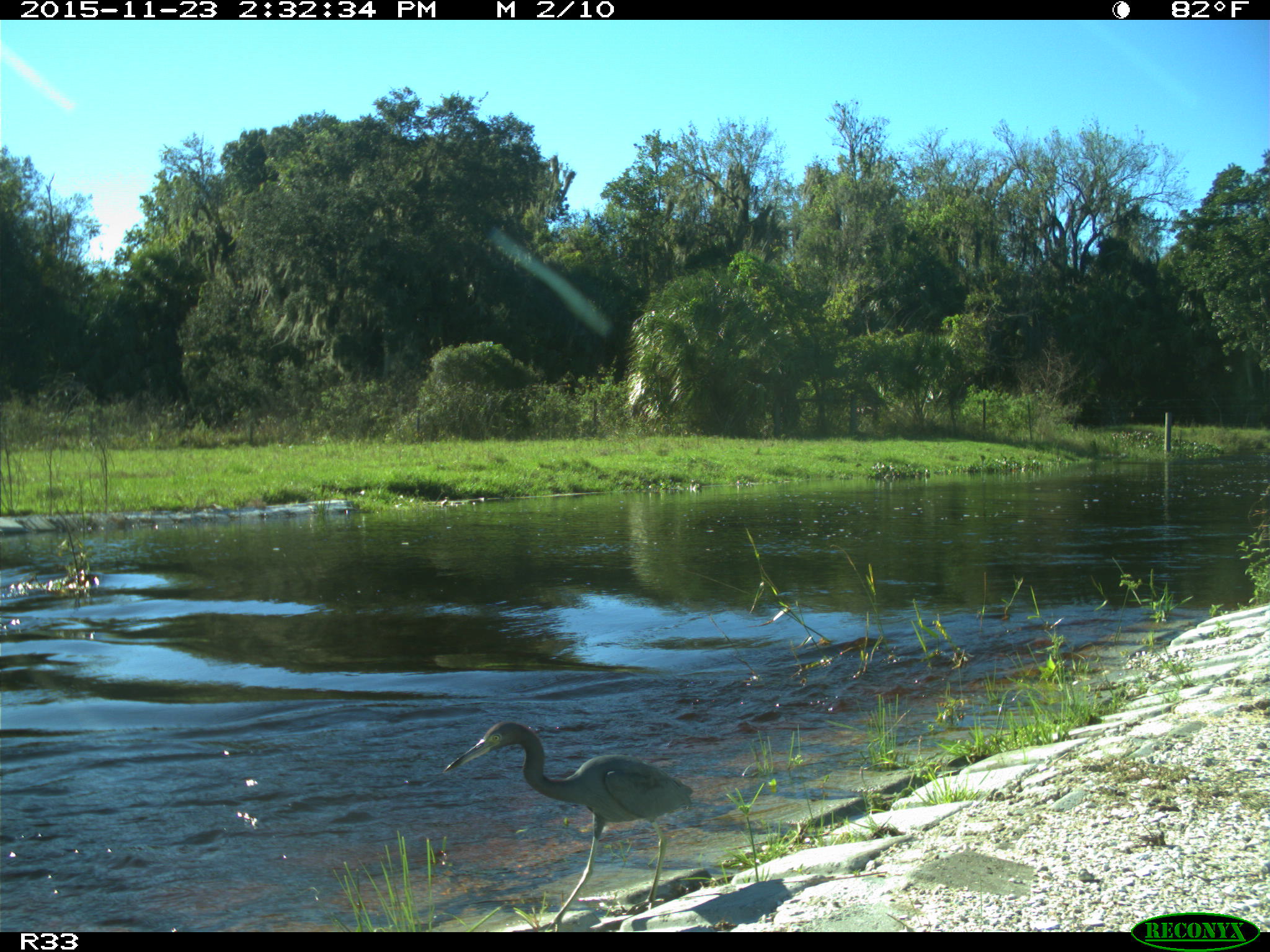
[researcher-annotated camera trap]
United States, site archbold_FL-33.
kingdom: Animalia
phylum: Chordata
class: Aves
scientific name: Aves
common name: birds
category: unidentified bird